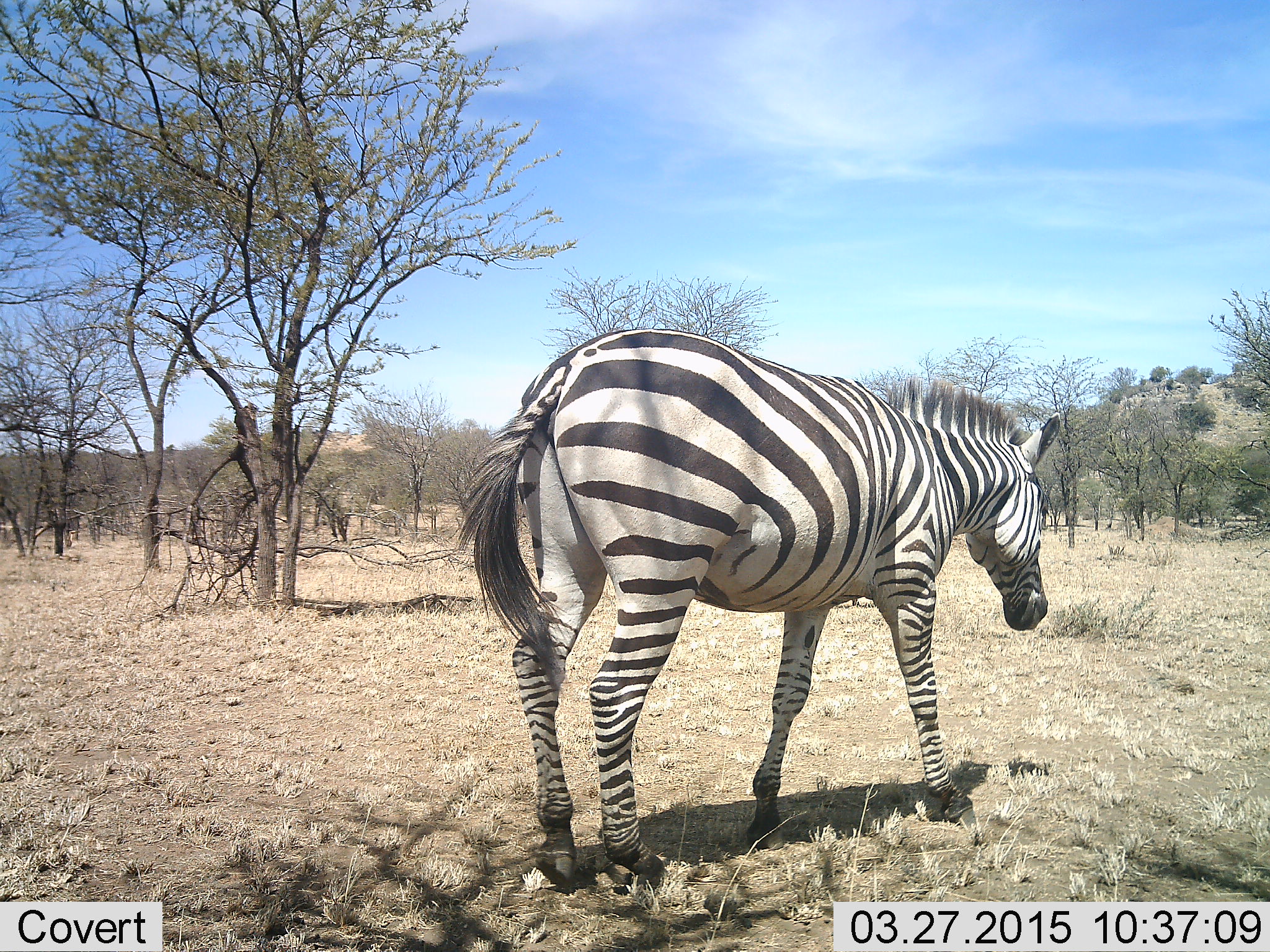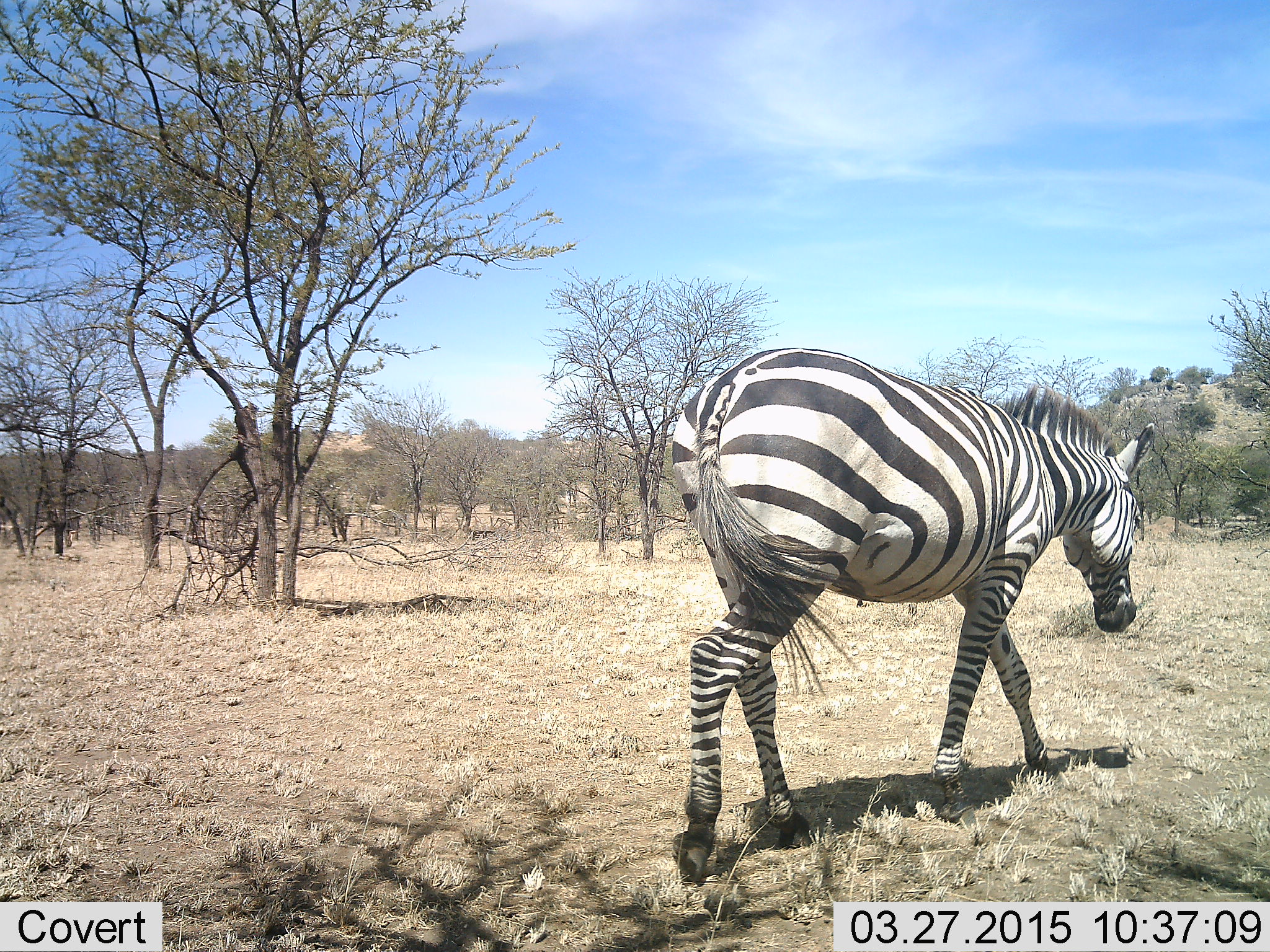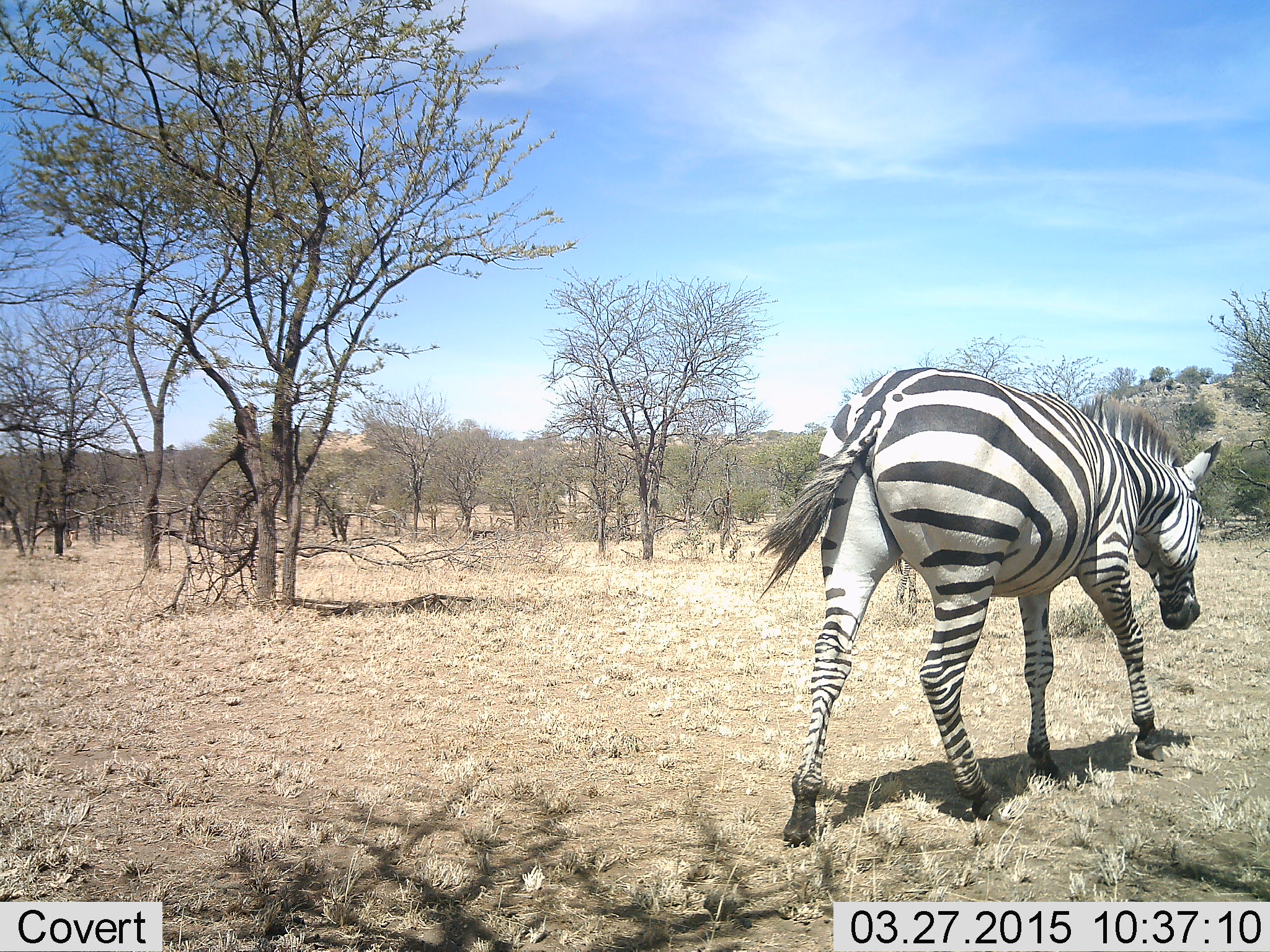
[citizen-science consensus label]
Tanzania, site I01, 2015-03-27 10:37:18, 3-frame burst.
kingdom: Animalia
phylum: Chordata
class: Mammalia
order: Perissodactyla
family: Equidae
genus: Equus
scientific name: Equus quagga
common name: plains zebra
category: zebra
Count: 1.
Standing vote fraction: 0%.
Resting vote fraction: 0%.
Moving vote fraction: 100%.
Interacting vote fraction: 0%.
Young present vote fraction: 0%.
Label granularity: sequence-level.